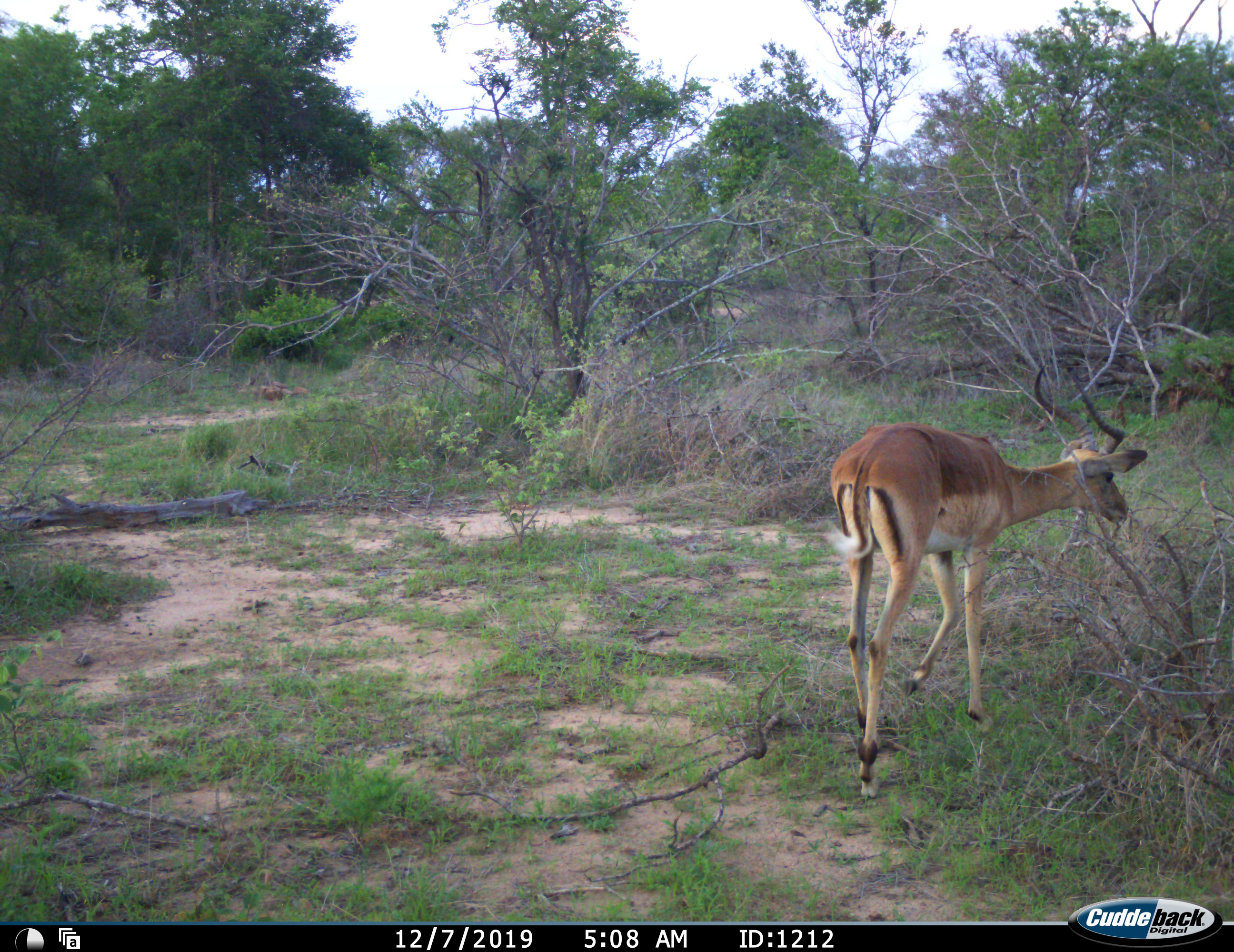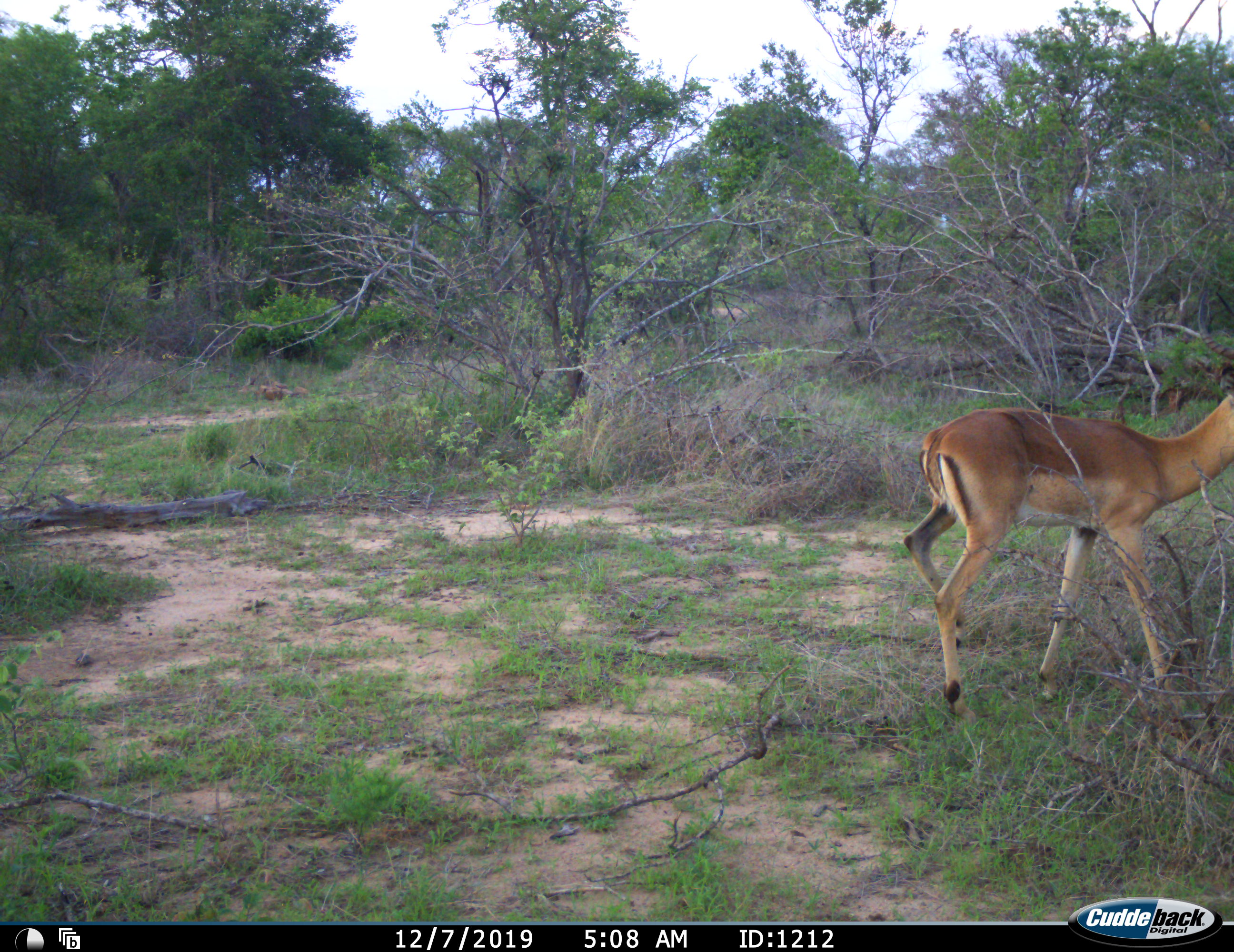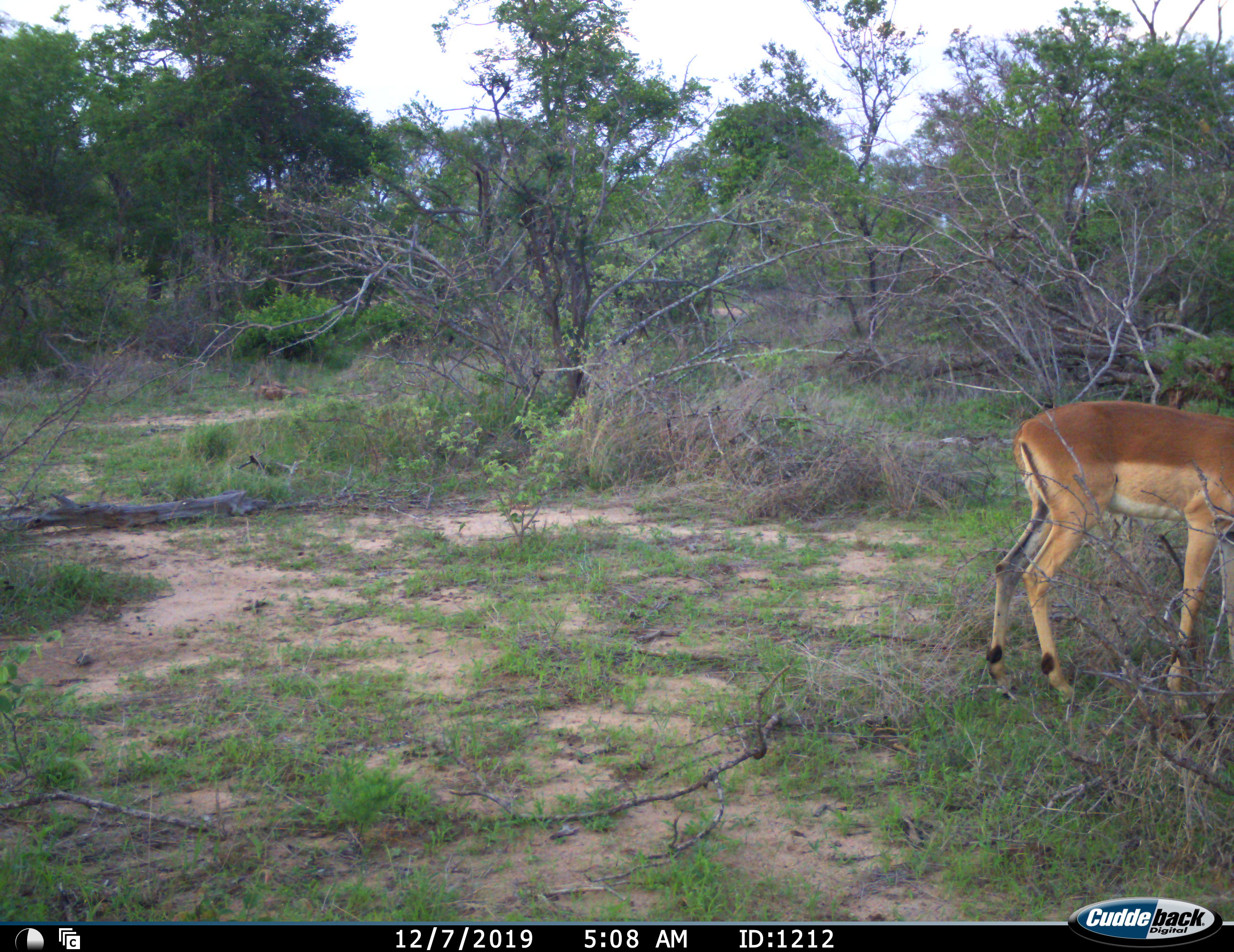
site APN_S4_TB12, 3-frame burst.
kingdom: Animalia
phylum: Chordata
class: Mammalia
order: Artiodactyla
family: Bovidae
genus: Aepyceros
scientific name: Aepyceros melampus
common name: impala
Impala (Aepyceros melampus), count 1. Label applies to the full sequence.